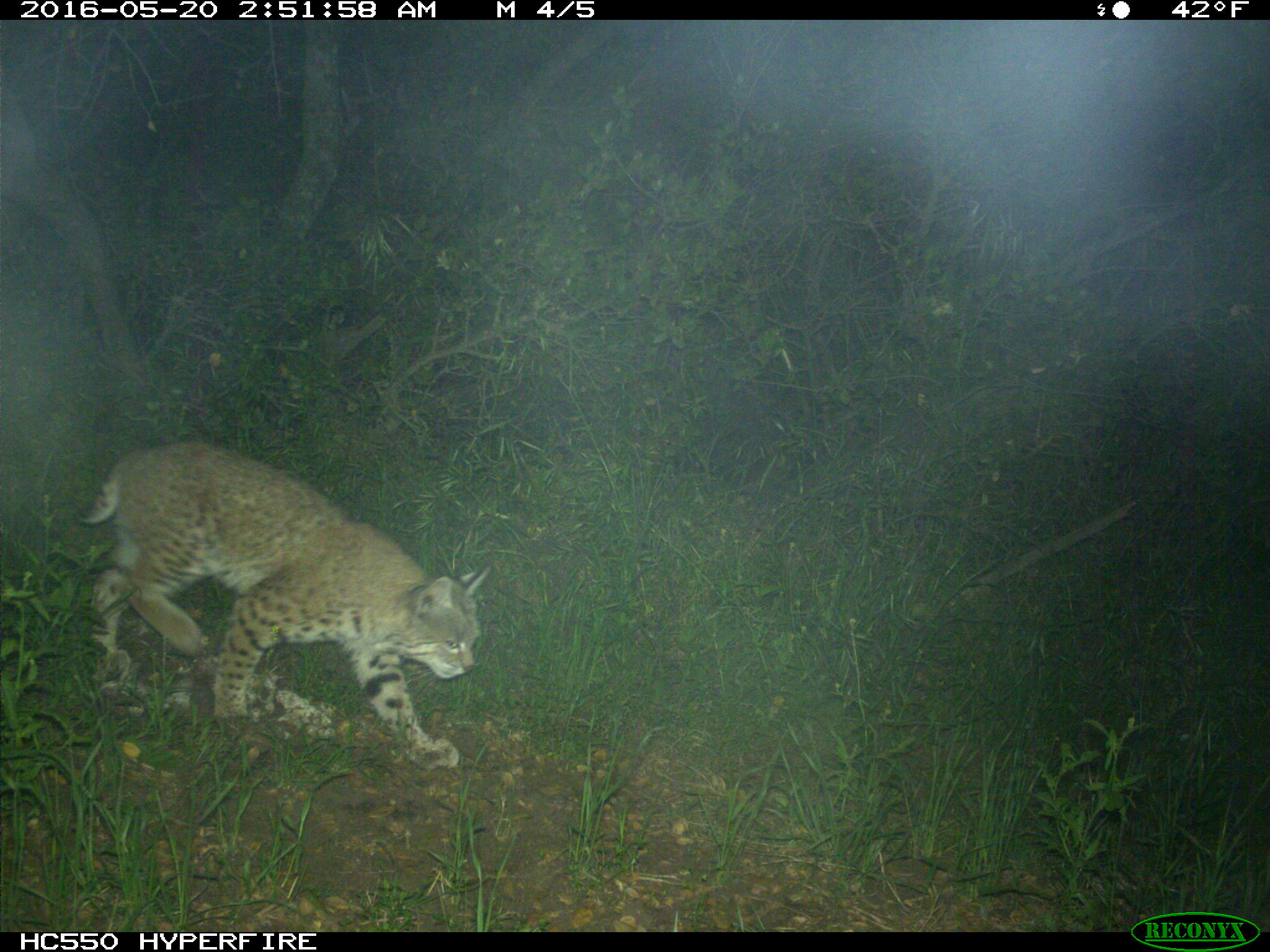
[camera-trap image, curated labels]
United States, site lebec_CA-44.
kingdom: Animalia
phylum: Chordata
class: Mammalia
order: Carnivora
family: Felidae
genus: Lynx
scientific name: Lynx rufus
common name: bobcat